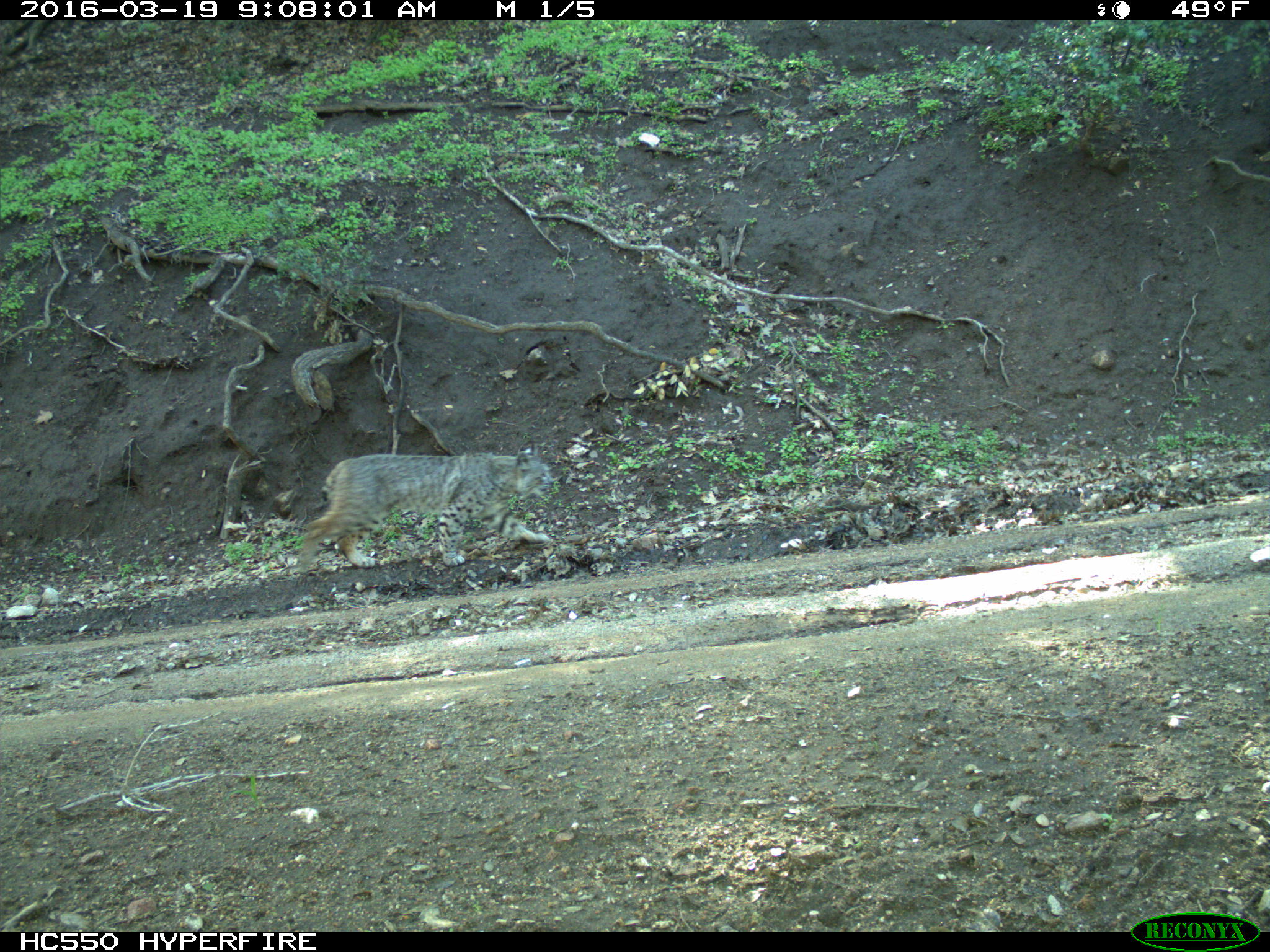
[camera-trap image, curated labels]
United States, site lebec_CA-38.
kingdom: Animalia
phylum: Chordata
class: Mammalia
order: Carnivora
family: Felidae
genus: Lynx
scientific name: Lynx rufus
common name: bobcat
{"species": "Lynx rufus (bobcat)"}